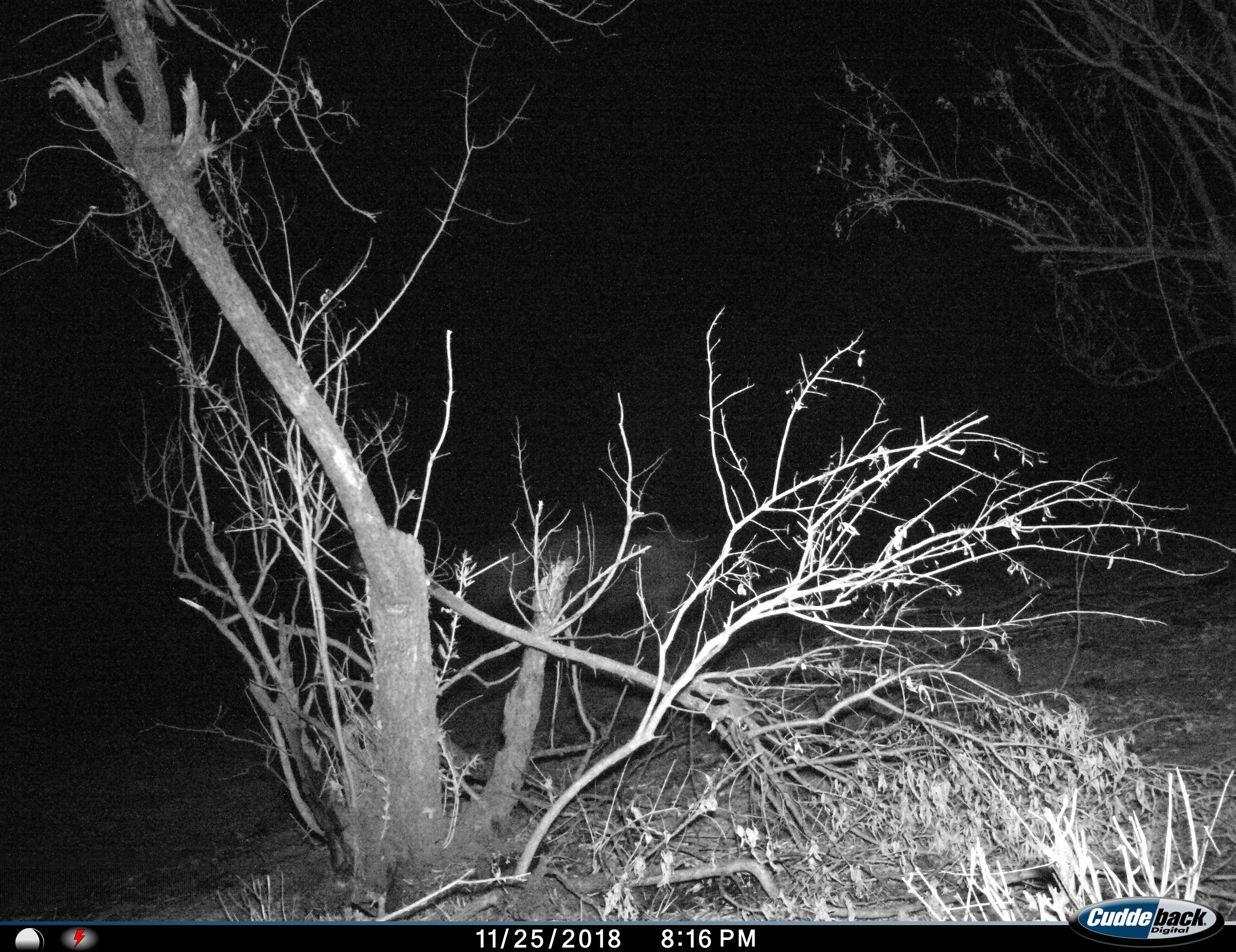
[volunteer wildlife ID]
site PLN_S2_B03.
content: unidentified animal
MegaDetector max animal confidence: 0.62